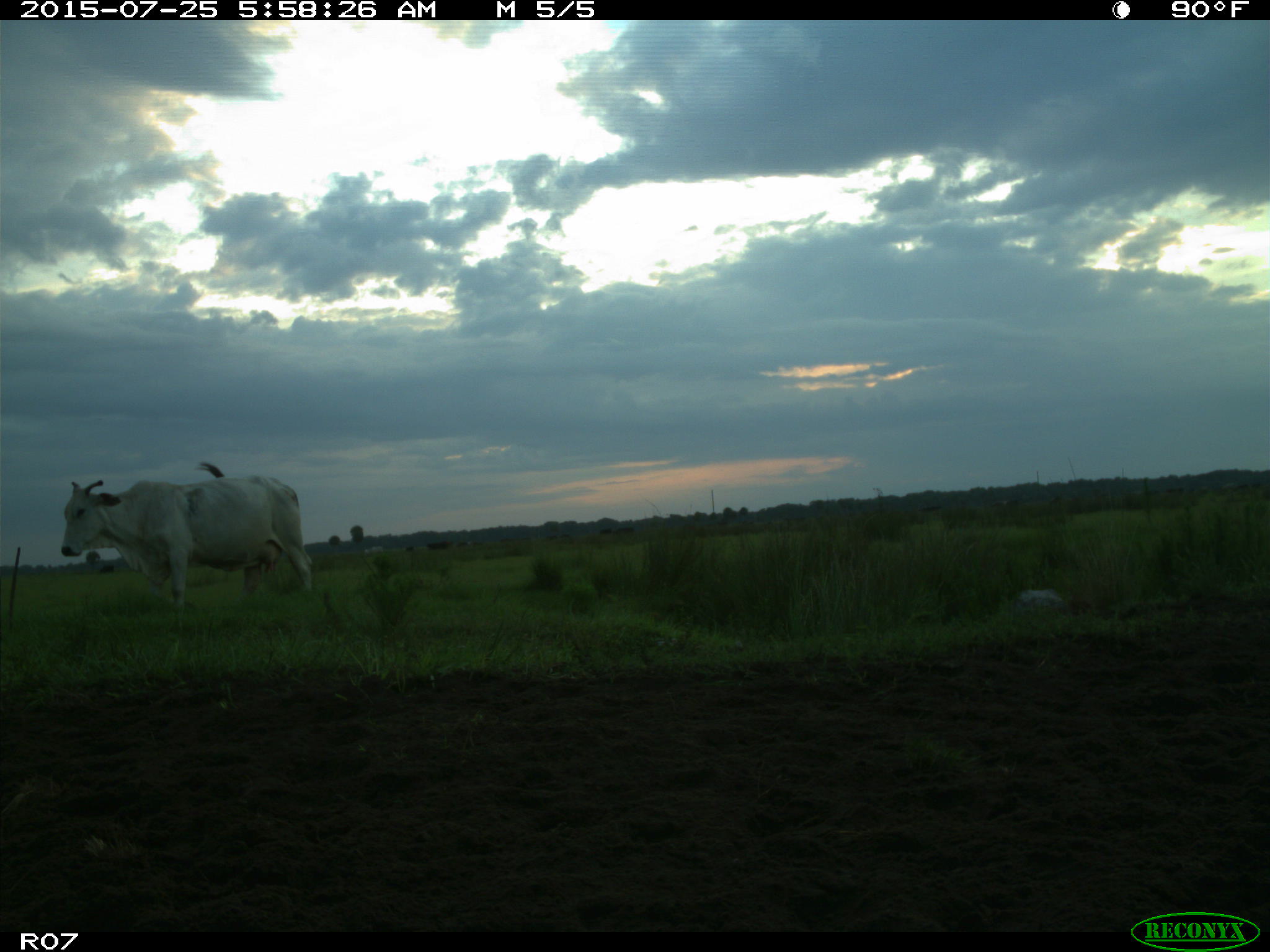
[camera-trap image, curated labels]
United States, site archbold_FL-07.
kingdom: Animalia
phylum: Chordata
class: Mammalia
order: Artiodactyla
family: Bovidae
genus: Bos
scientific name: Bos taurus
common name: domestic cow